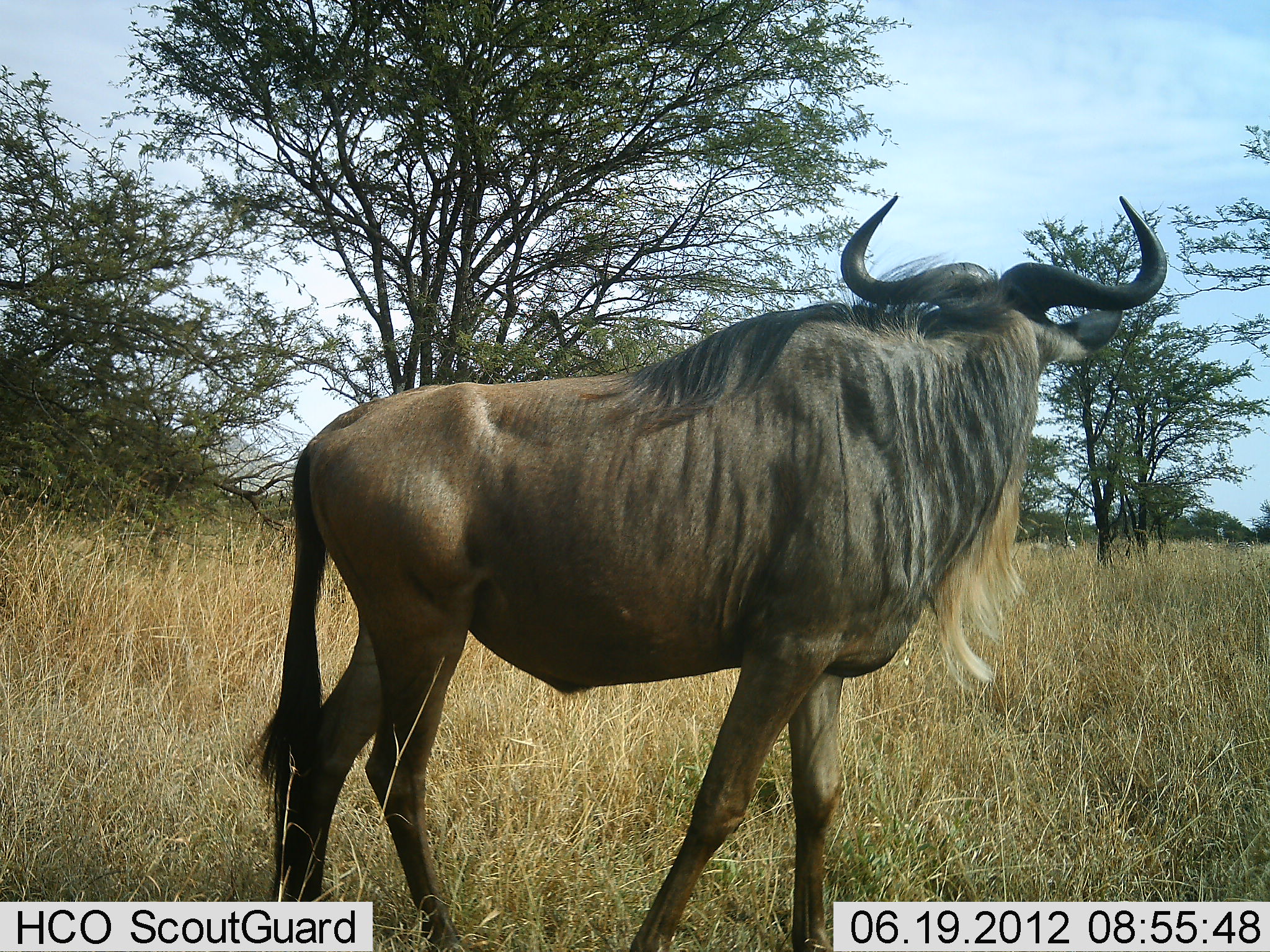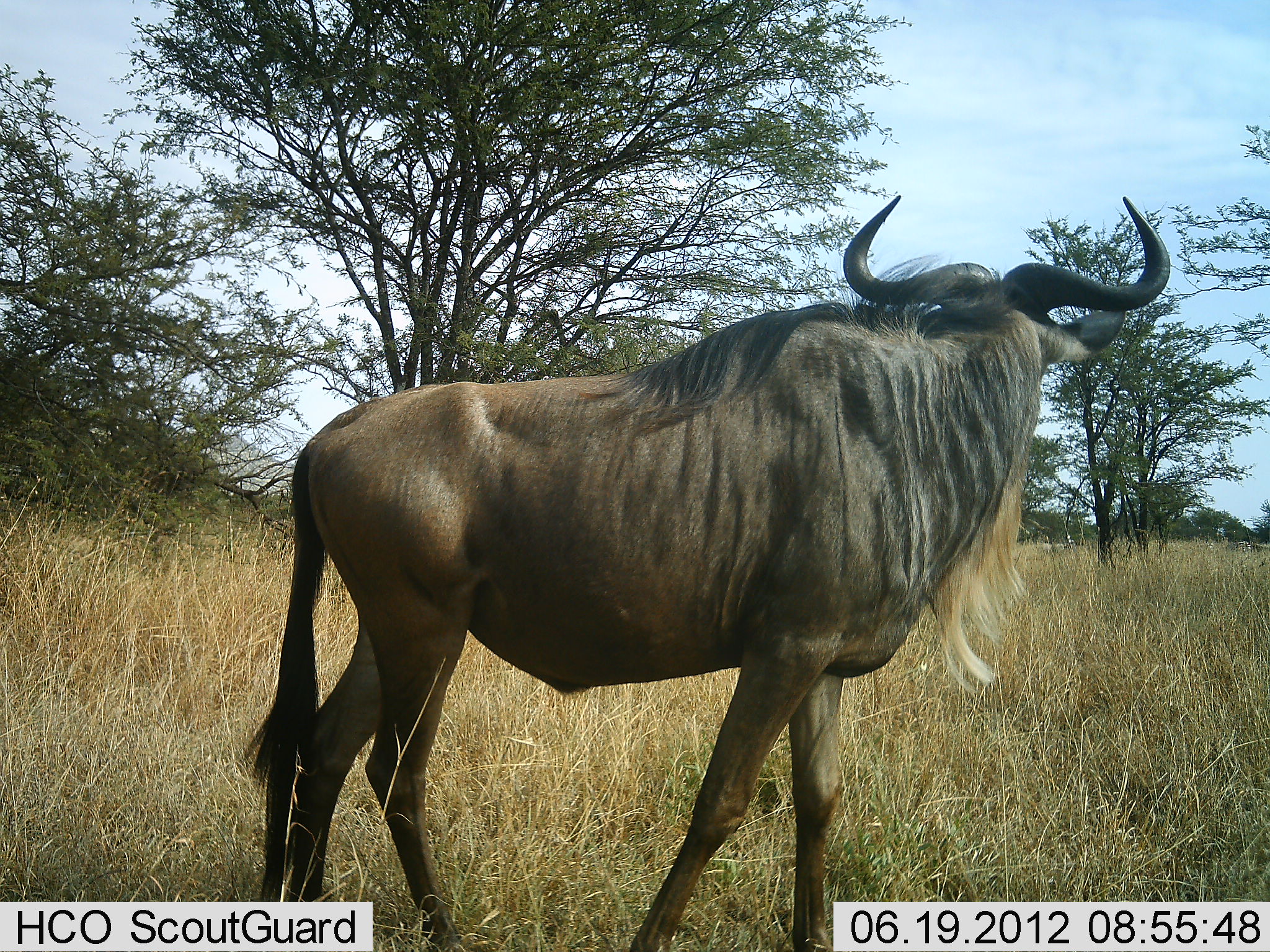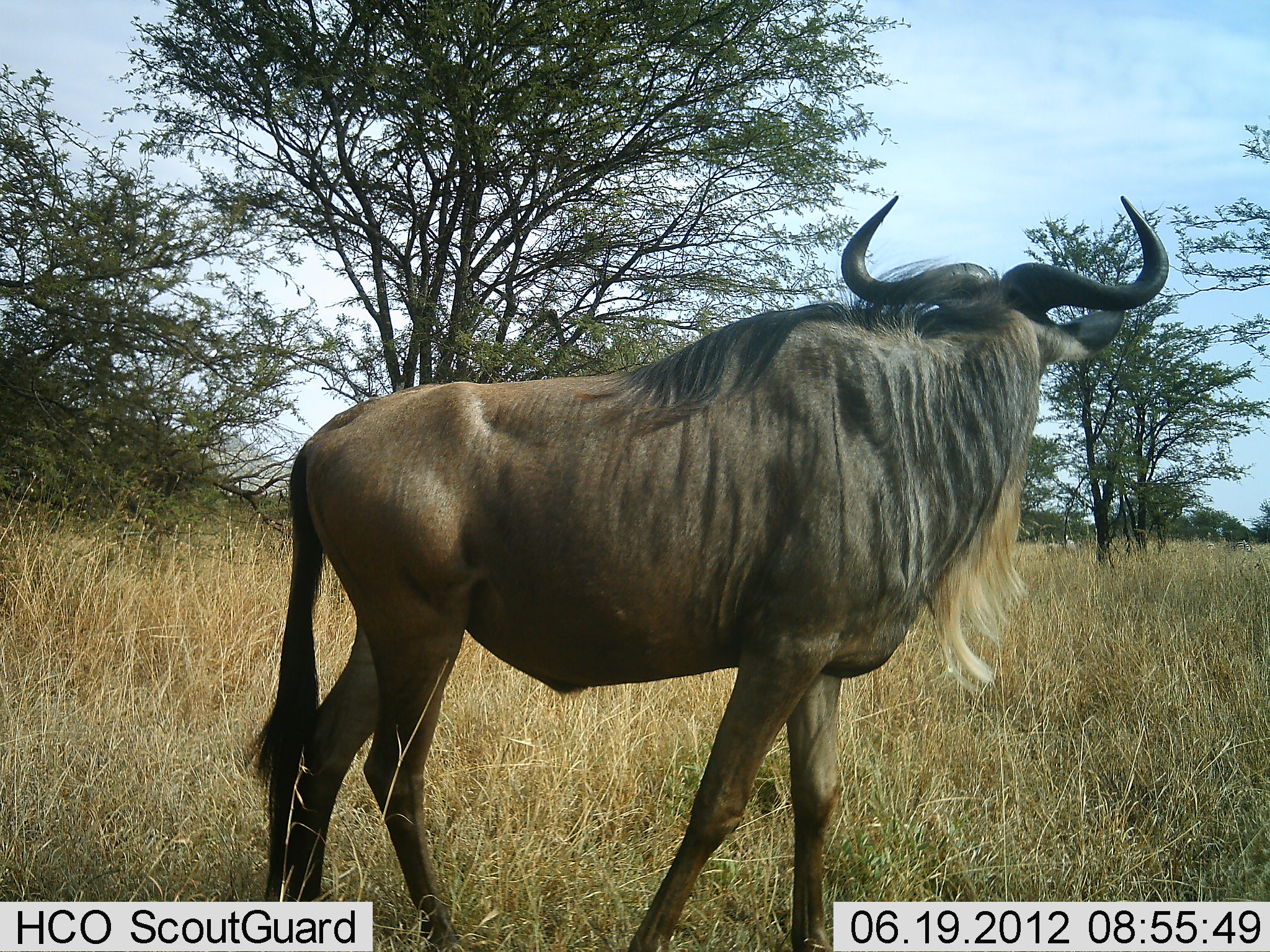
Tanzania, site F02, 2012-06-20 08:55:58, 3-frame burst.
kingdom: Animalia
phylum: Chordata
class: Mammalia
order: Artiodactyla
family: Bovidae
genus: Connochaetes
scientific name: Connochaetes taurinus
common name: blue wildebeest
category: wildebeest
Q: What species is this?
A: Wildebeest (blue wildebeest) (Connochaetes taurinus).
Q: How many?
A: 1.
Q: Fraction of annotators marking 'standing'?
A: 100%.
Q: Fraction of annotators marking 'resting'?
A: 0%.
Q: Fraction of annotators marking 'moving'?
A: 0%.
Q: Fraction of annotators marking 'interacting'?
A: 0%.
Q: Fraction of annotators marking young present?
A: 0%.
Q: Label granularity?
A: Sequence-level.